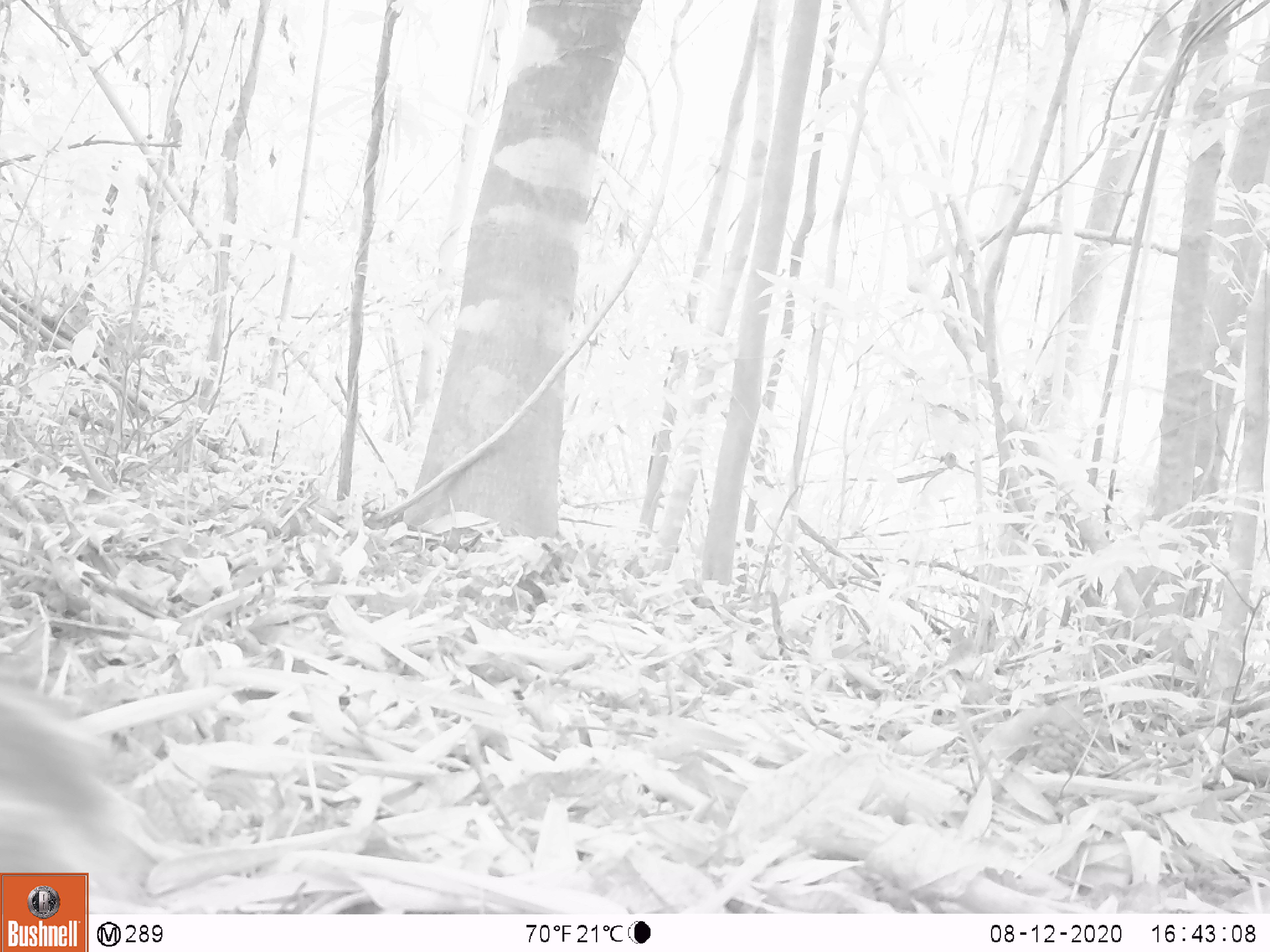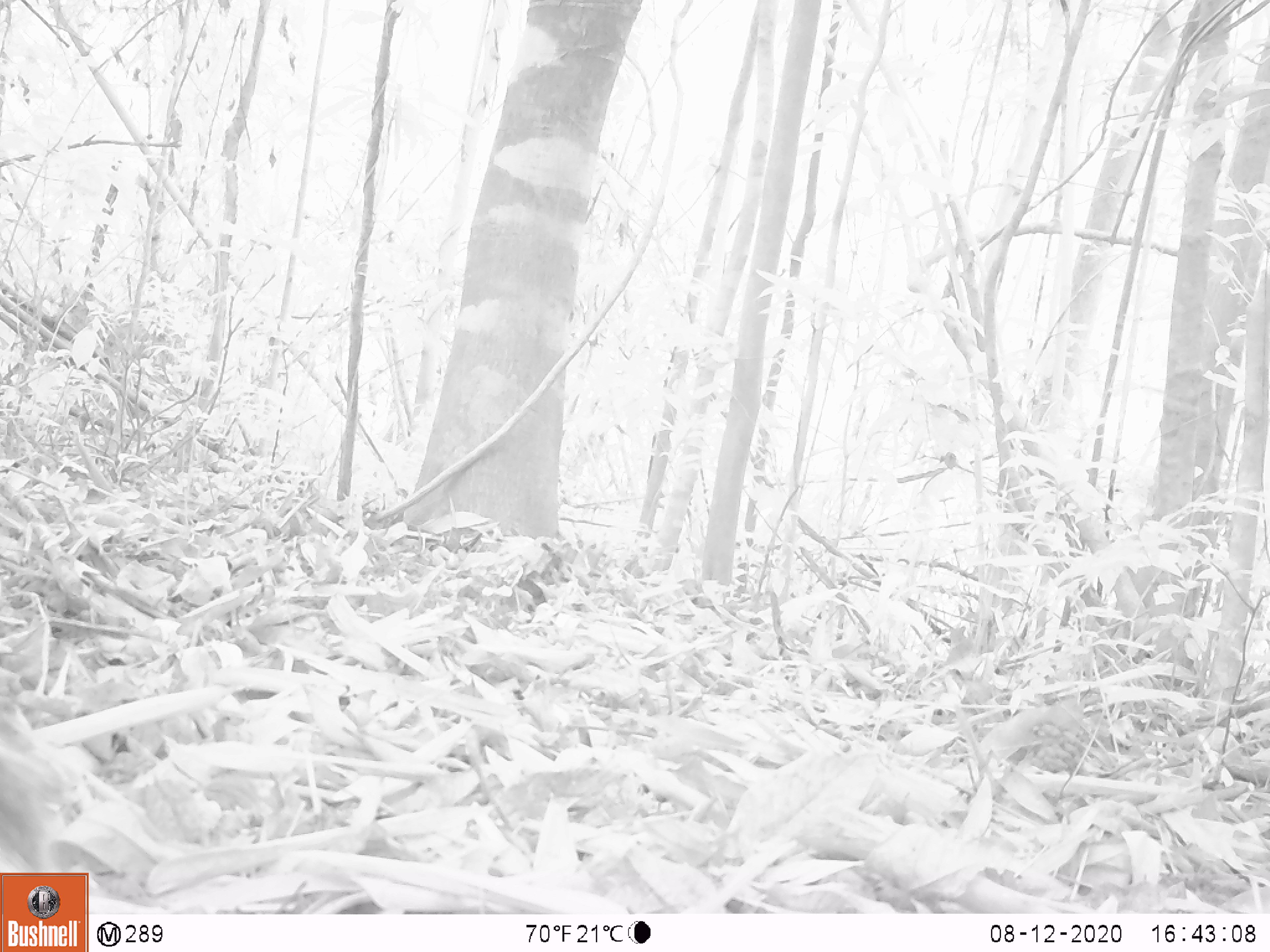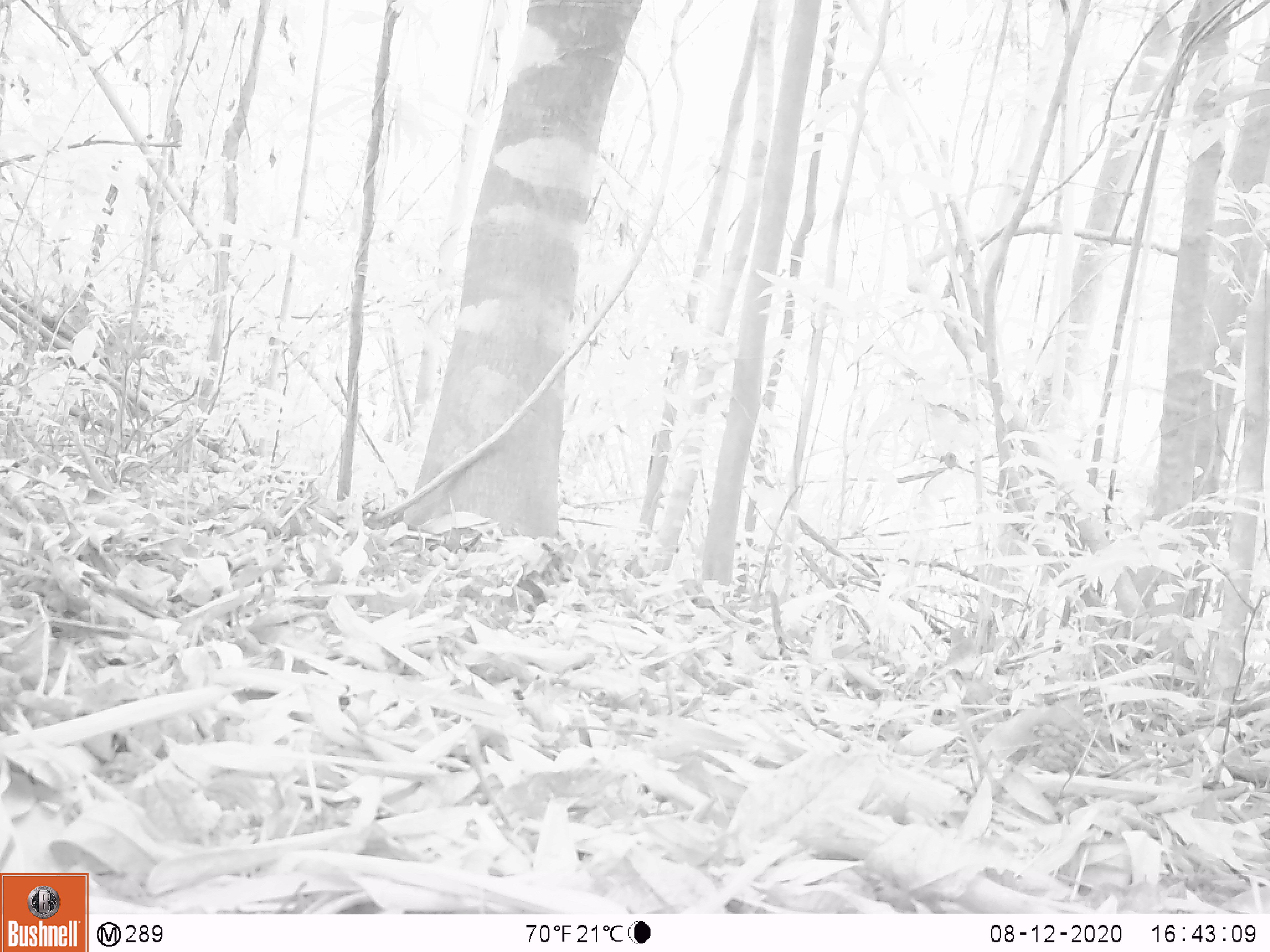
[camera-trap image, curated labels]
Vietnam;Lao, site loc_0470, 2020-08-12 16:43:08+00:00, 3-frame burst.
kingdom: Animalia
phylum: Chordata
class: Mammalia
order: Artiodactyla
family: Suidae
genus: Sus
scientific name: Sus scrofa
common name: eurasian wild pig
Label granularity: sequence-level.